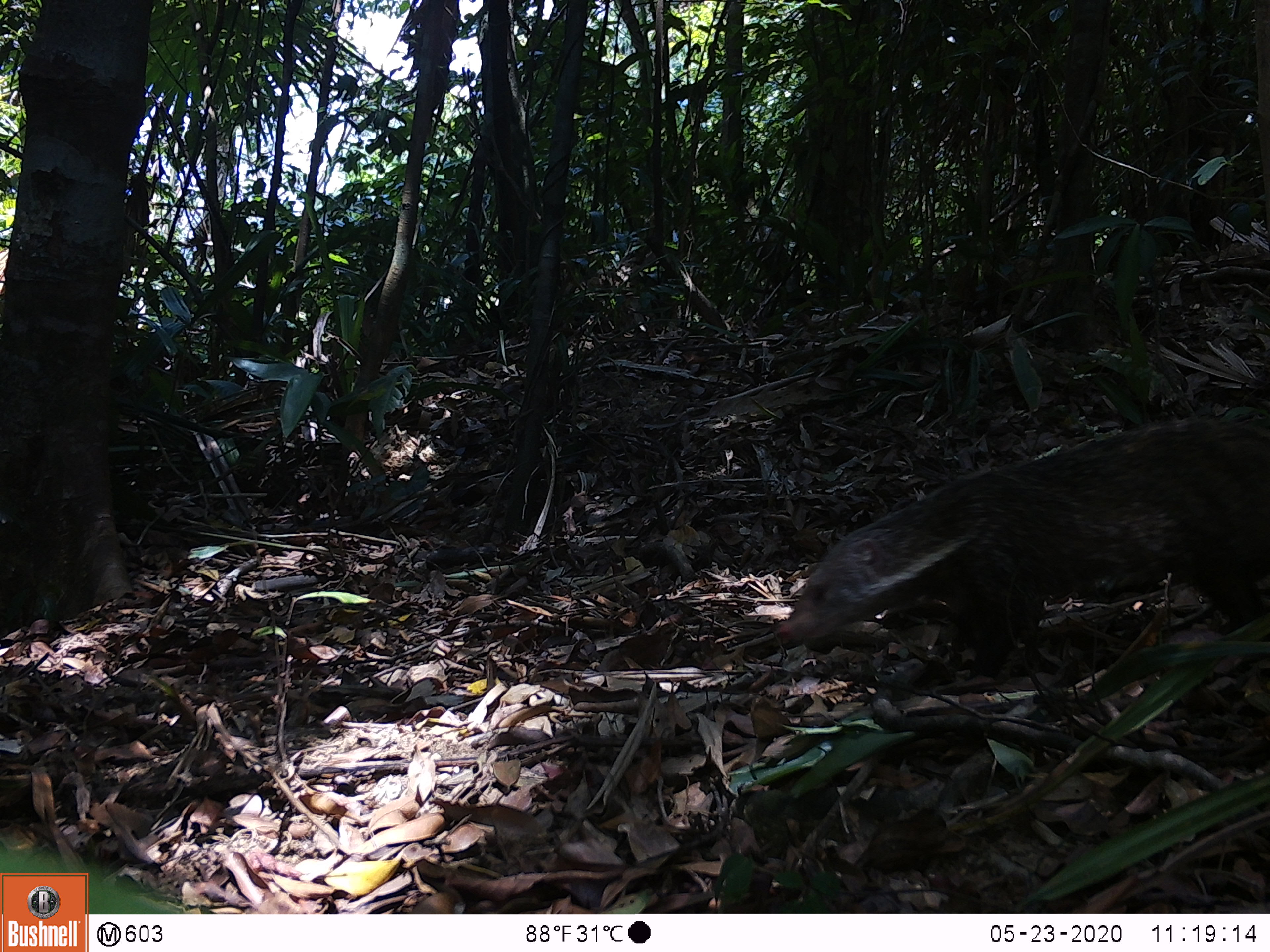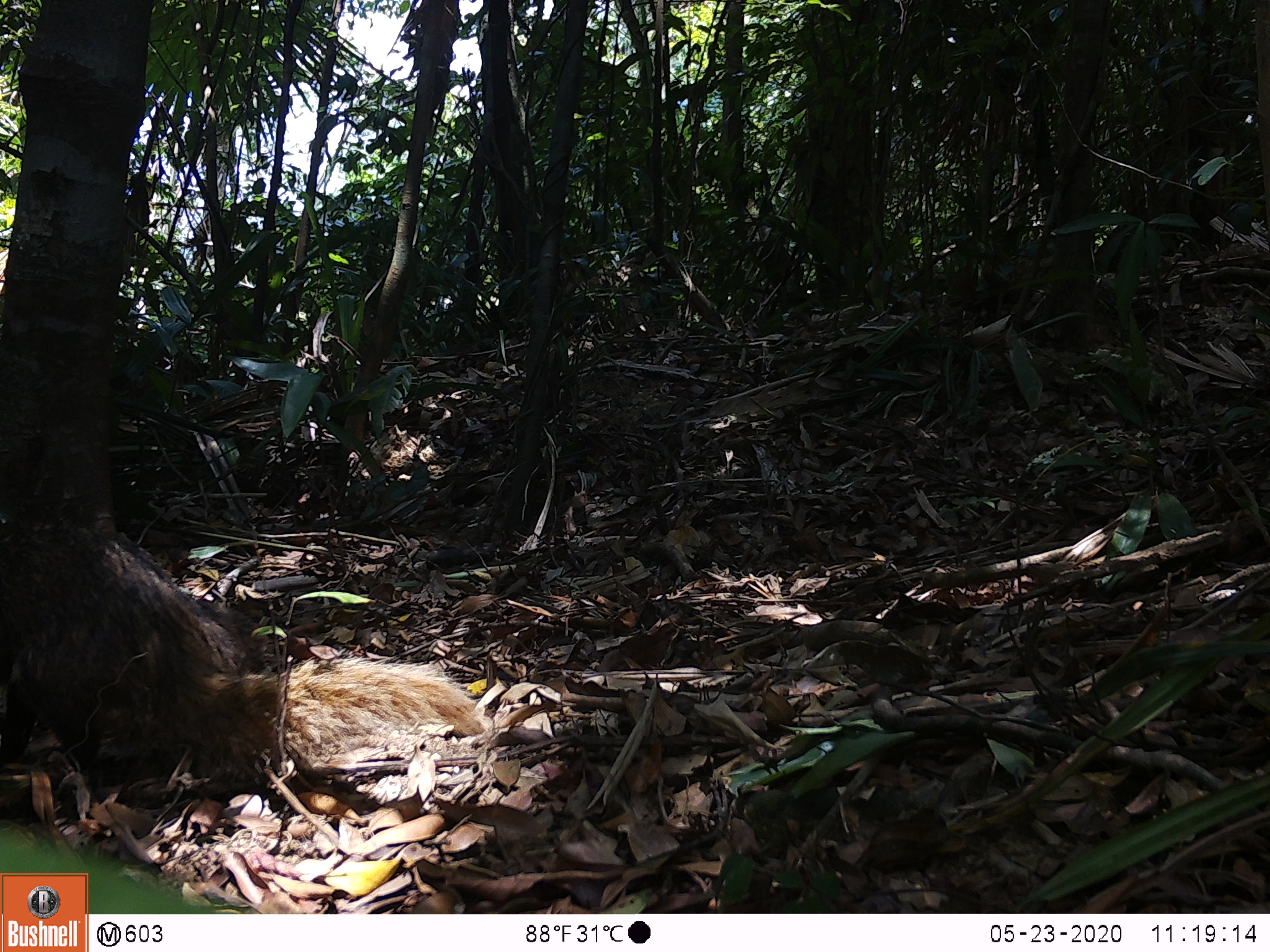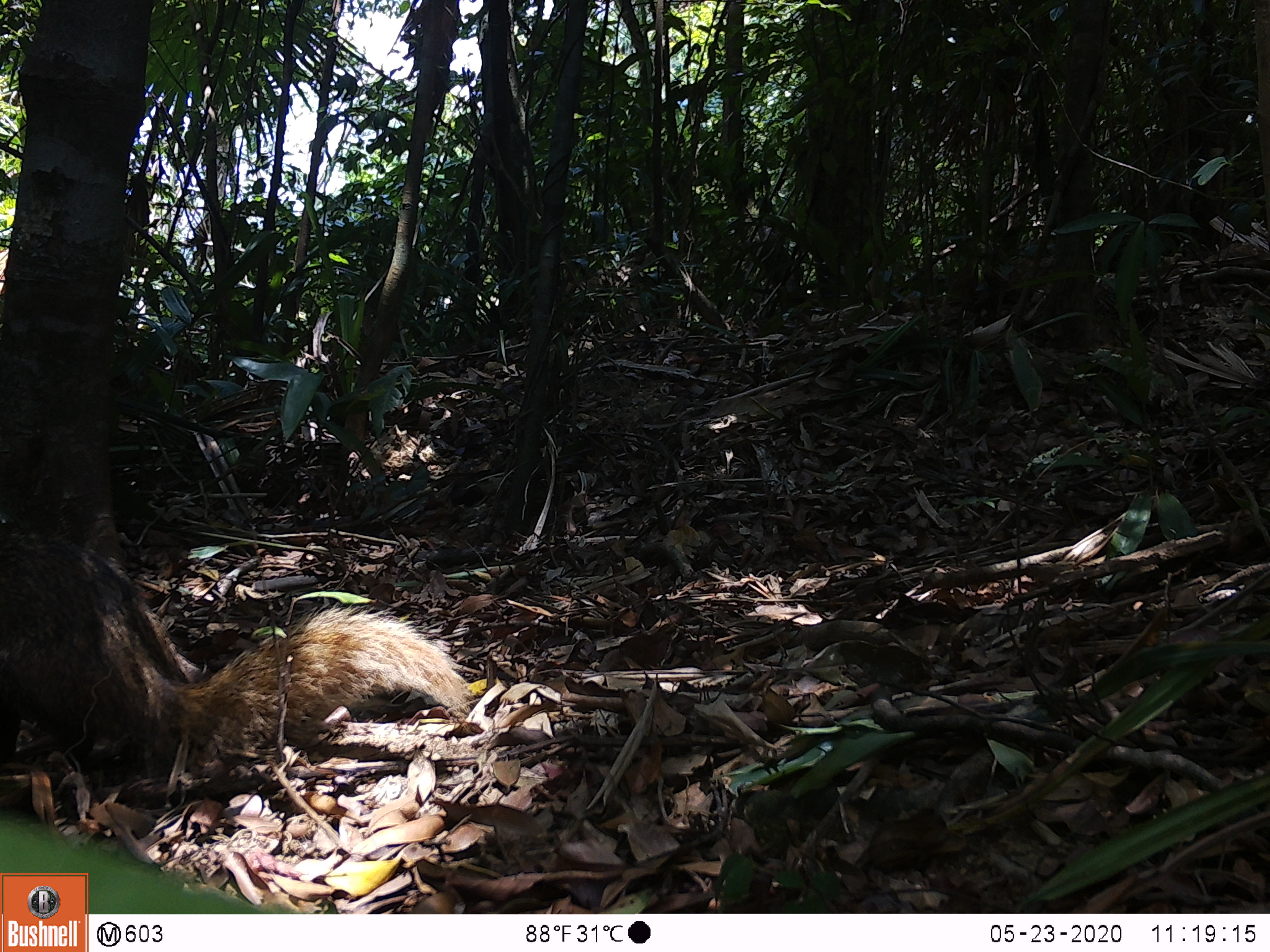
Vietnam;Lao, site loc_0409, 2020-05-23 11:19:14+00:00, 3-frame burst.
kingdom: Animalia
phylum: Chordata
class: Mammalia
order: Carnivora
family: Herpestidae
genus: Urva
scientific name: Urva urva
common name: crab-eating mongoose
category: crab eating mongoose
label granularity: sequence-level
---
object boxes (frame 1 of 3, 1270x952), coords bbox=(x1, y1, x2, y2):
crab eating mongoose: bbox=(777, 417, 1270, 679)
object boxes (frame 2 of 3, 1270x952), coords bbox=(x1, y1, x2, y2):
crab eating mongoose: bbox=(0, 520, 492, 780)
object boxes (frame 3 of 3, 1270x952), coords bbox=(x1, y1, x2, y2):
crab eating mongoose: bbox=(0, 523, 475, 781)